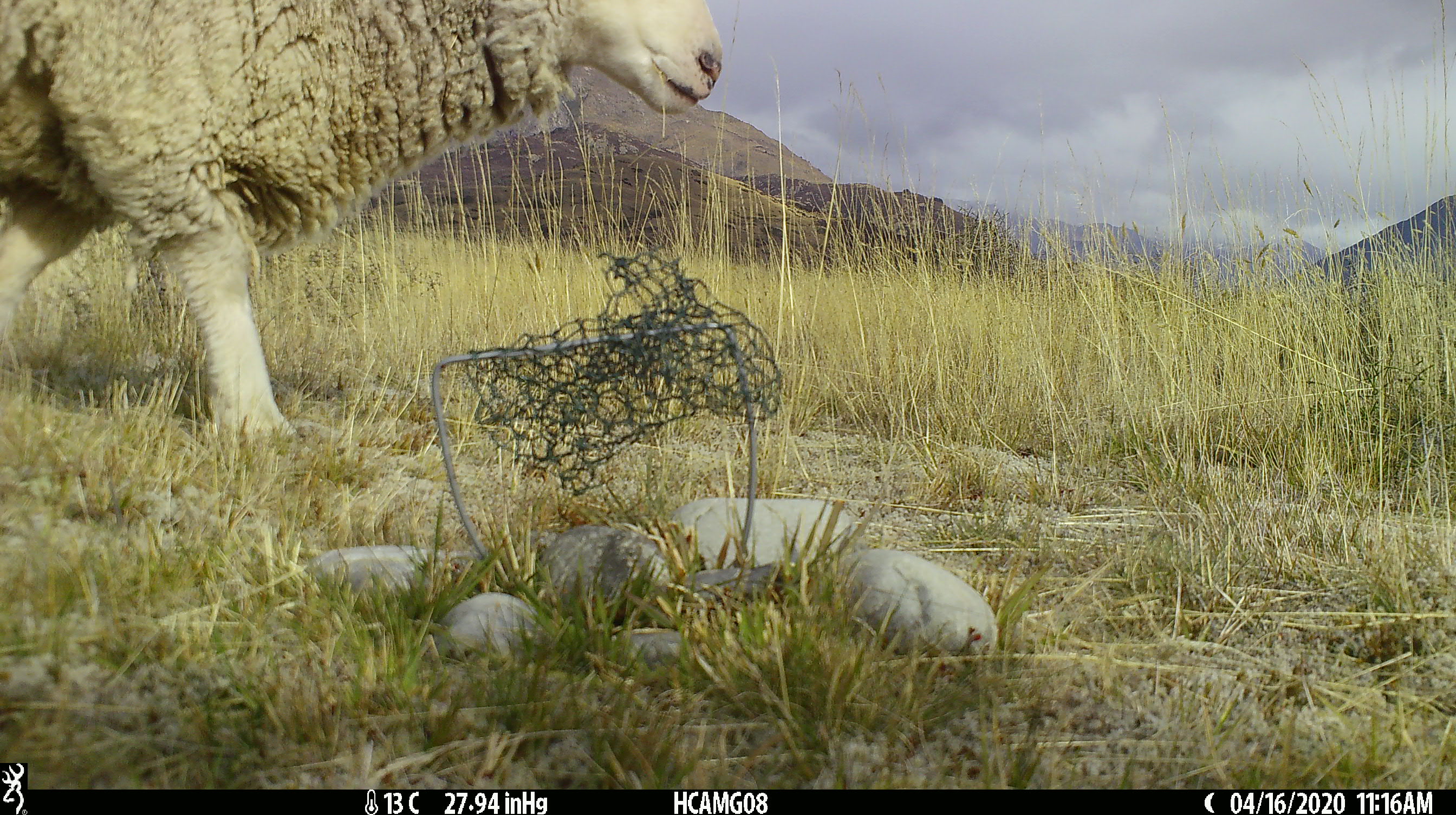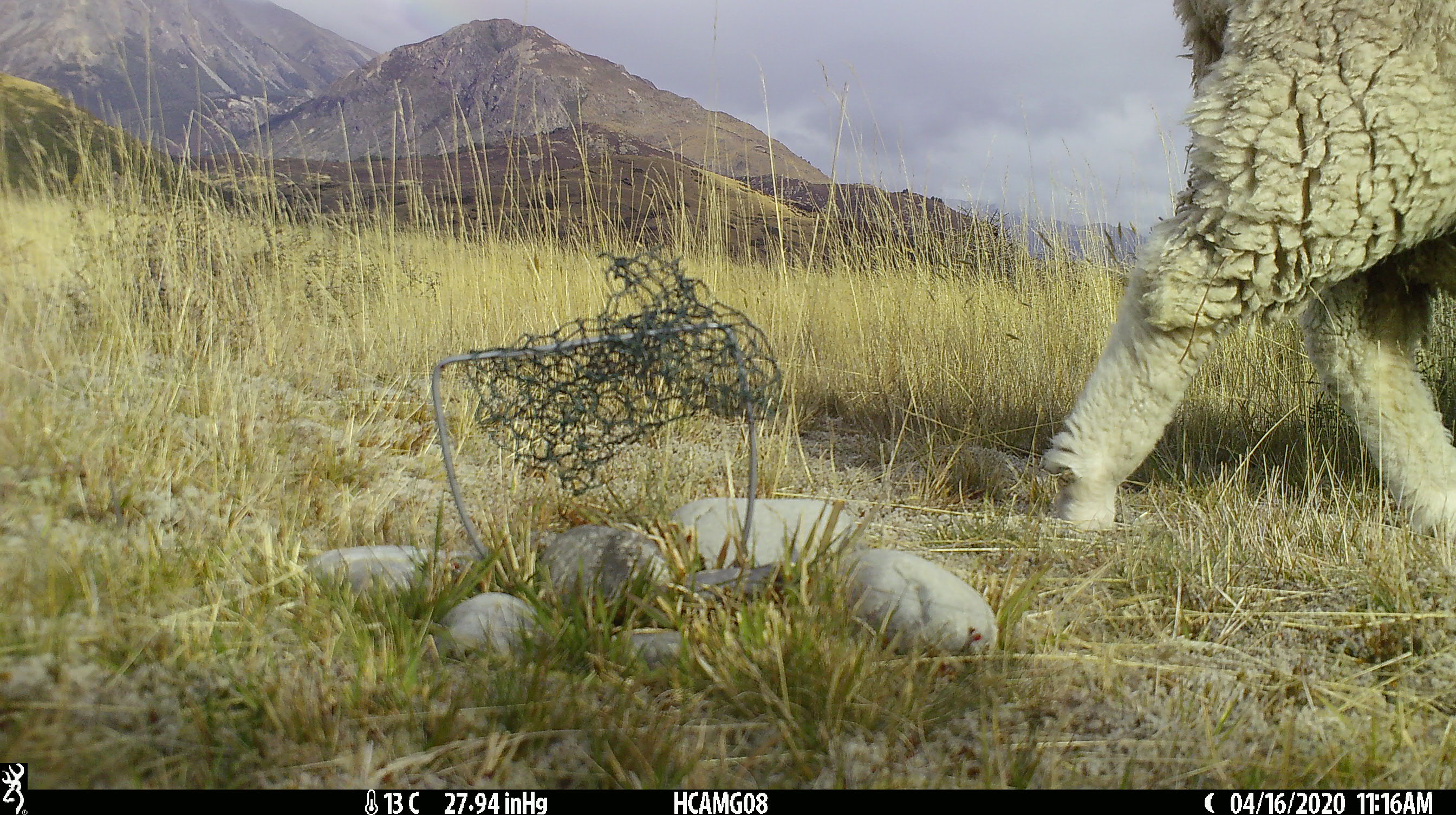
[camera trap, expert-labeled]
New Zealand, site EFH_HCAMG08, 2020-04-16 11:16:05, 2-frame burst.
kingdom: Animalia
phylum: Chordata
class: Mammalia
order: Artiodactyla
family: Bovidae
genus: Ovis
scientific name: Ovis aries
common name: domestic sheep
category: sheep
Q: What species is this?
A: Sheep (domestic sheep) (Ovis aries).